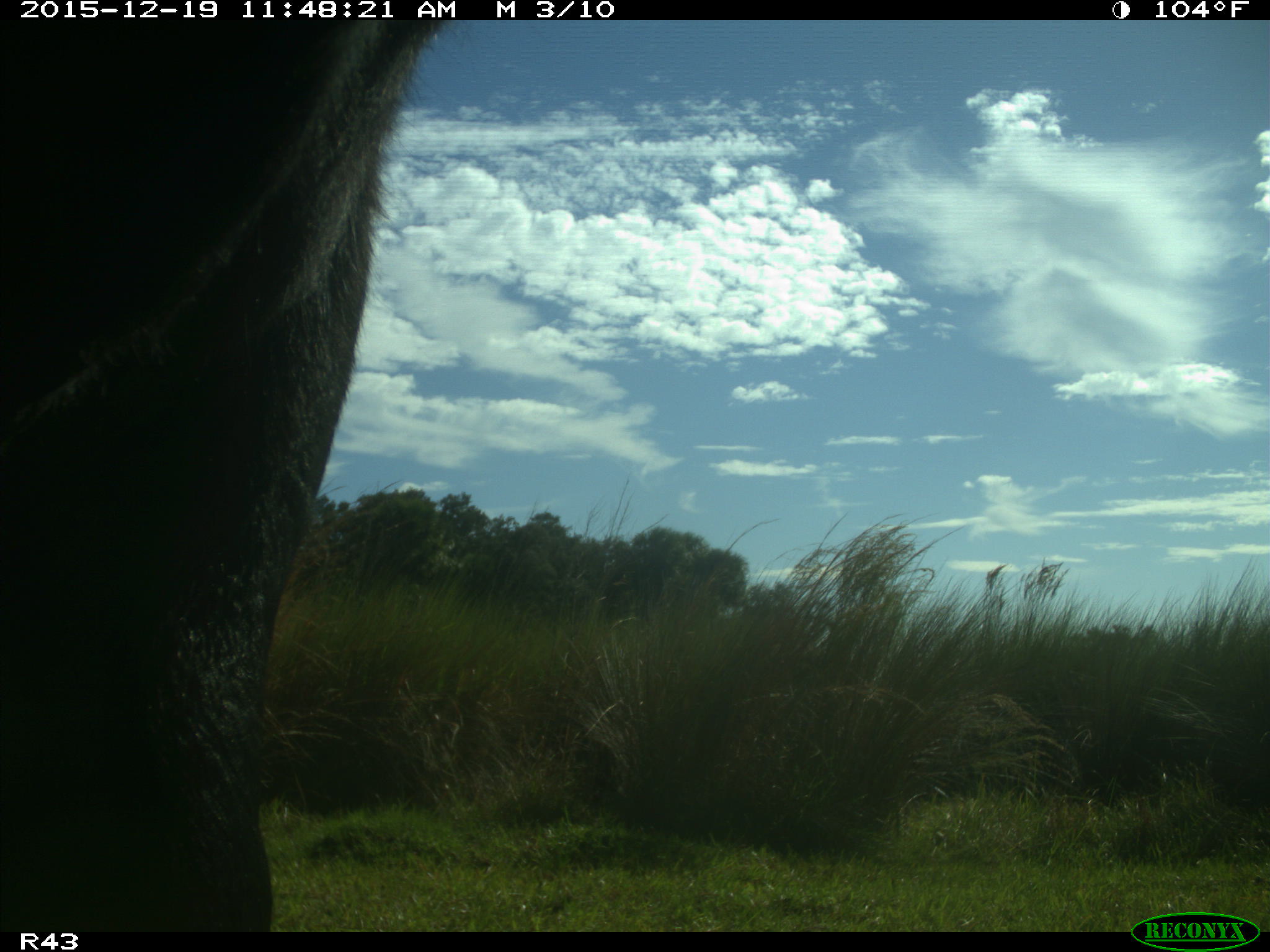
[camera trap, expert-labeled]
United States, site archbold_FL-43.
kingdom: Animalia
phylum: Chordata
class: Mammalia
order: Artiodactyla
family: Bovidae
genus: Bos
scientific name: Bos taurus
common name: domestic cow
Bos taurus (domestic cow).